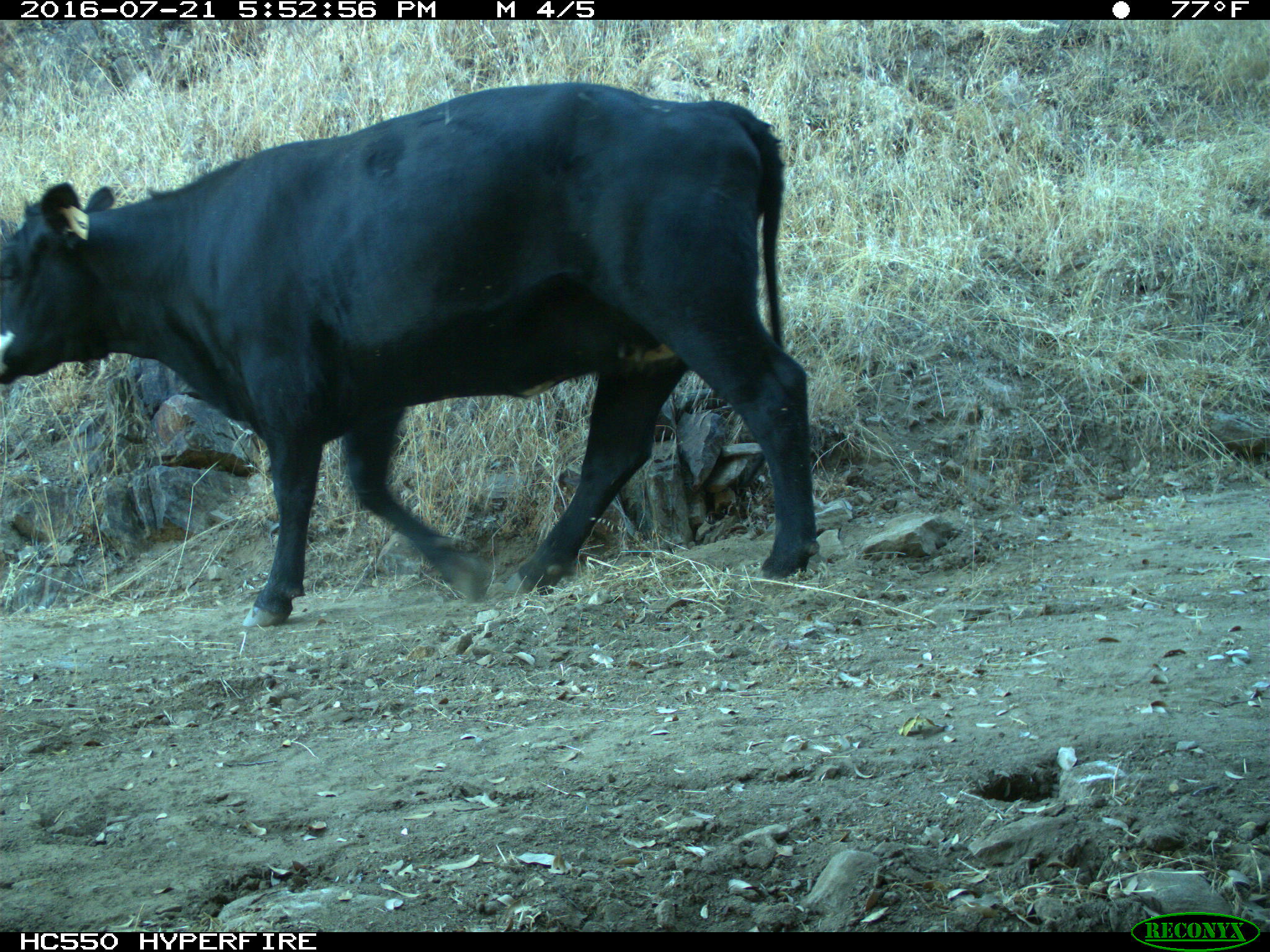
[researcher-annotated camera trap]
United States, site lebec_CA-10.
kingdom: Animalia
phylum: Chordata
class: Mammalia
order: Artiodactyla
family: Bovidae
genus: Bos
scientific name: Bos taurus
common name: domestic cow